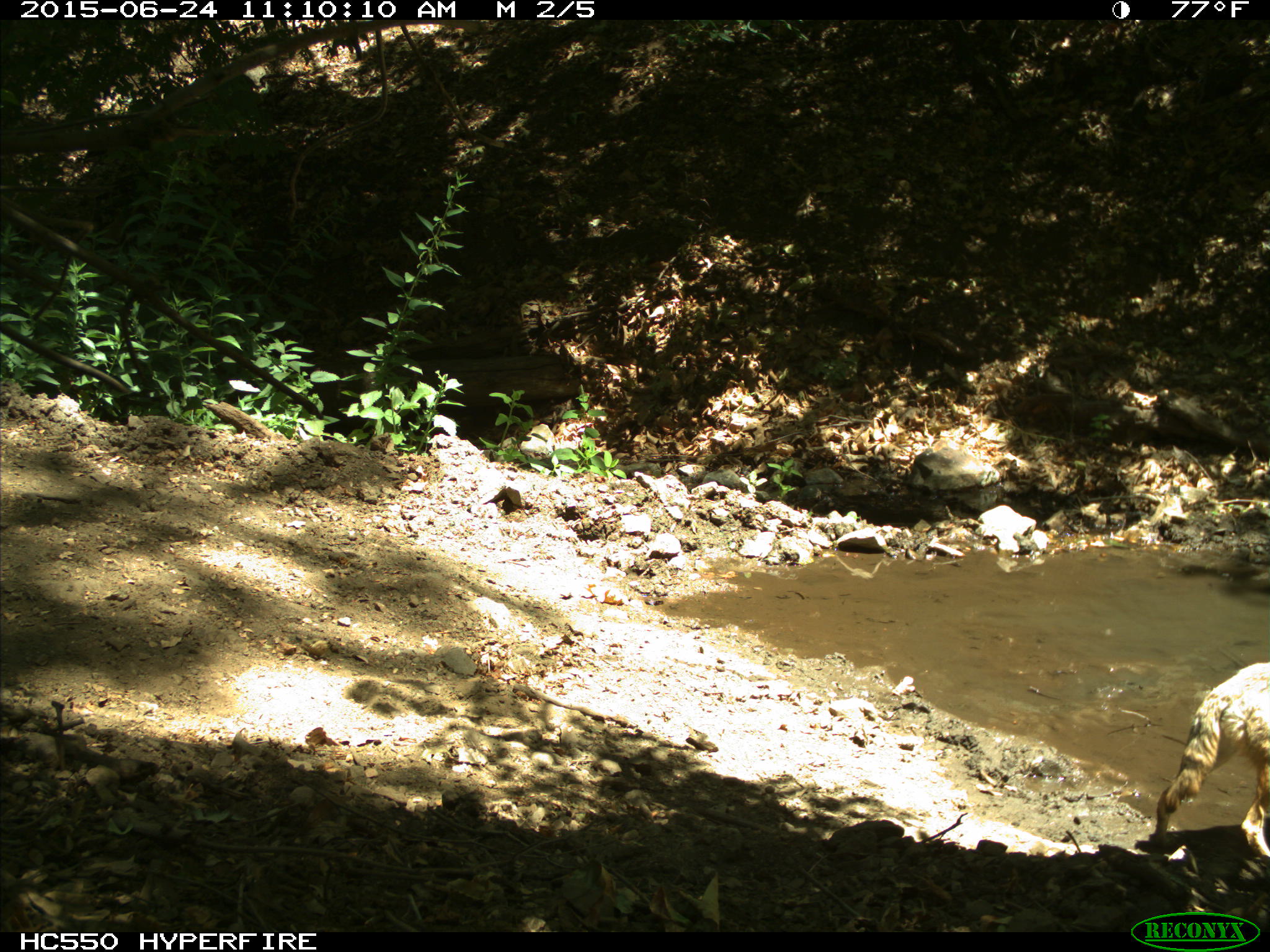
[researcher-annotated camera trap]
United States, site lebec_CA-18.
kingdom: Animalia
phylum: Chordata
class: Mammalia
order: Carnivora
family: Canidae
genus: Canis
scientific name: Canis latrans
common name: coyote